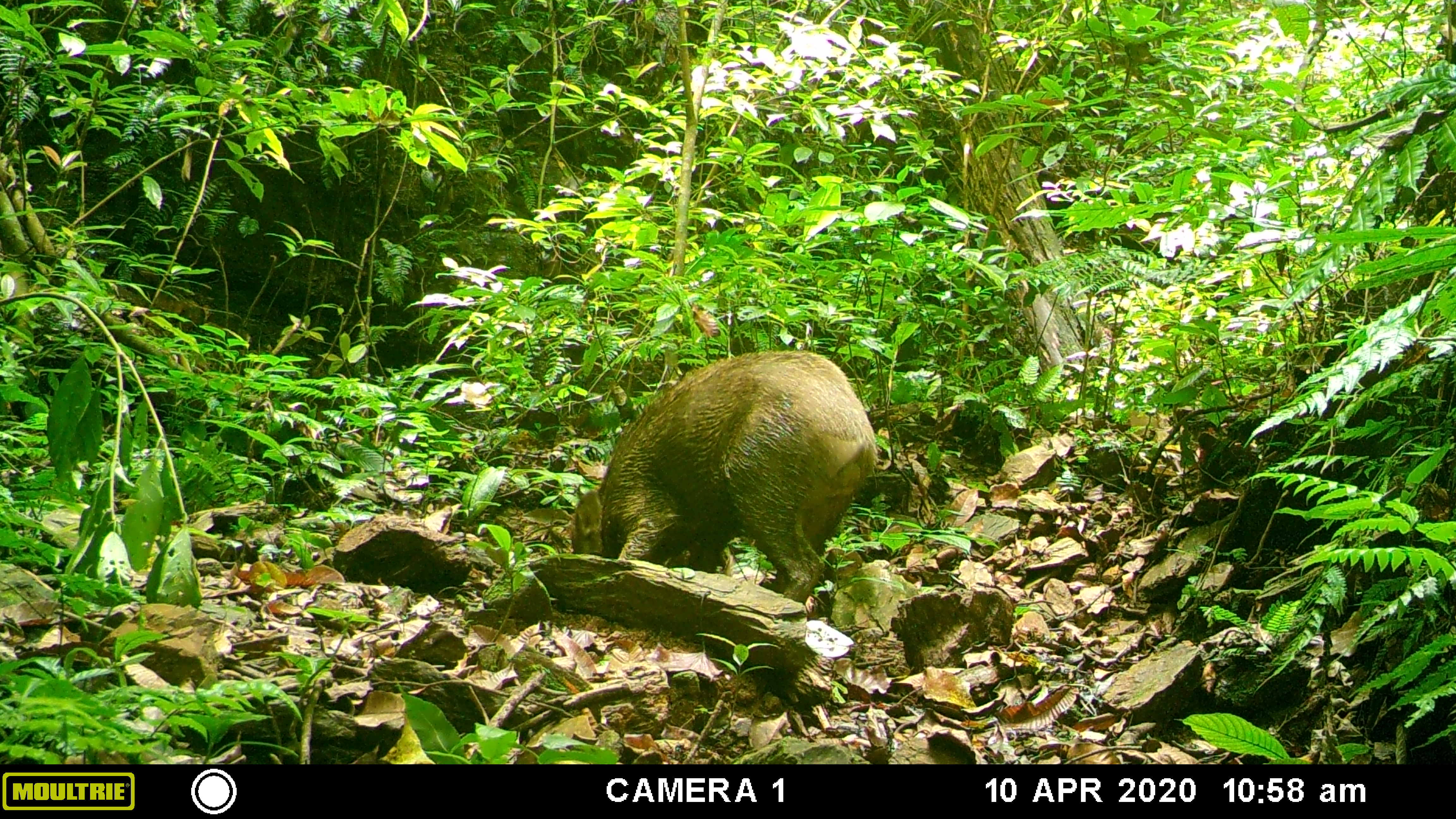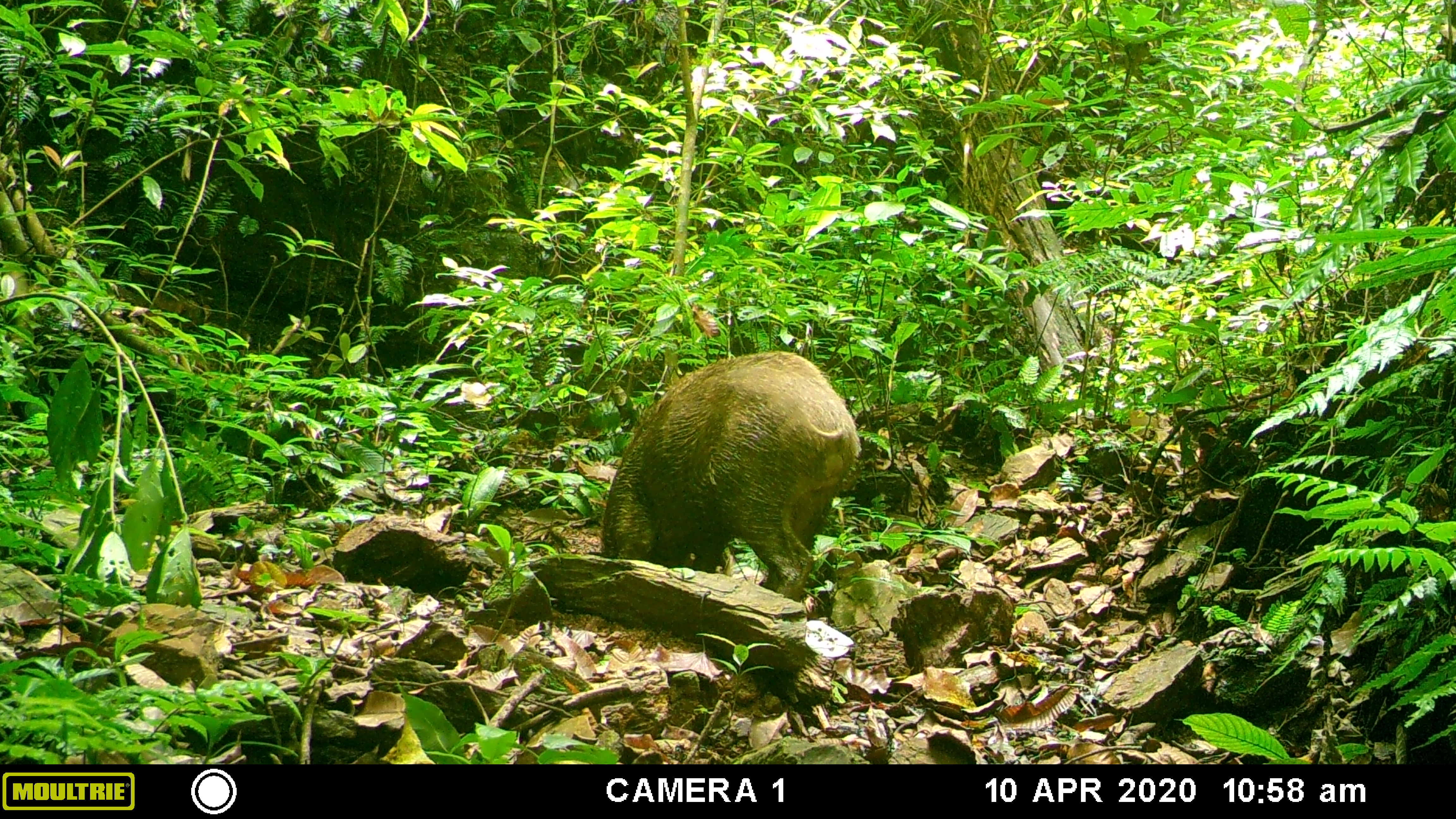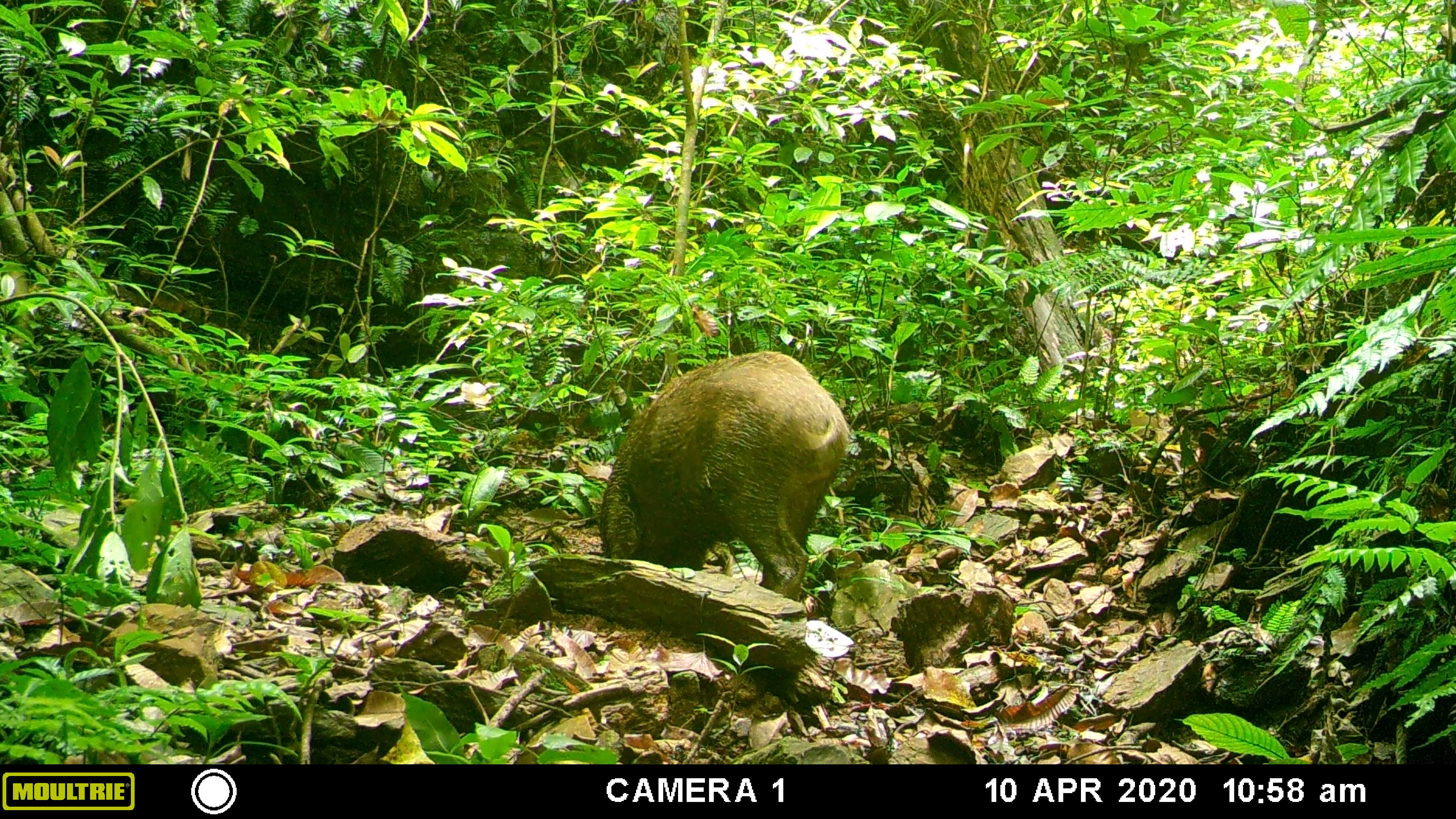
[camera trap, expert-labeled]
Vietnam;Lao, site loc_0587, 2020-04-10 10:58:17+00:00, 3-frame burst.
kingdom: Animalia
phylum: Chordata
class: Mammalia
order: Artiodactyla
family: Suidae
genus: Sus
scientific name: Sus scrofa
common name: eurasian wild pig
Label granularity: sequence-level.